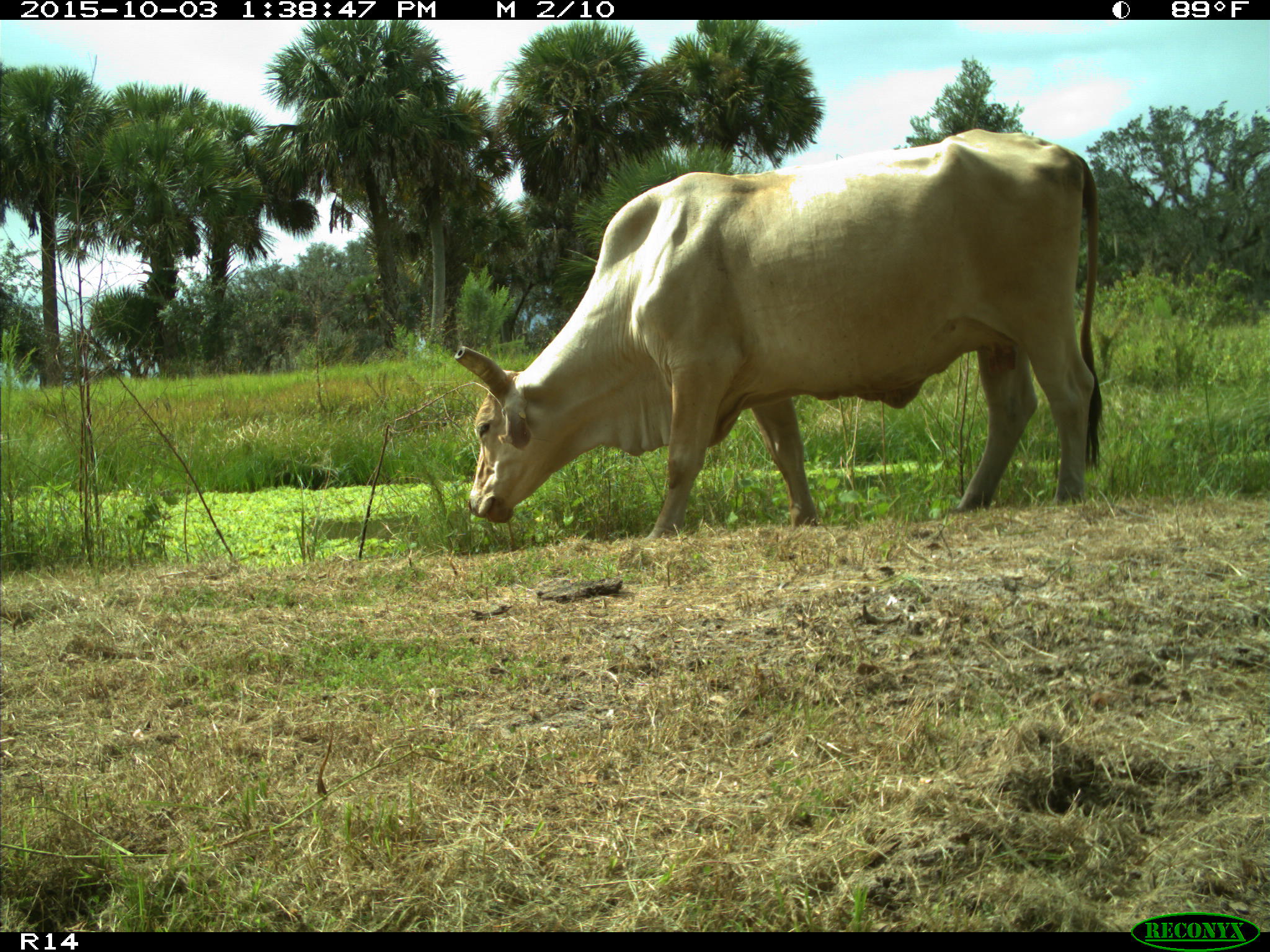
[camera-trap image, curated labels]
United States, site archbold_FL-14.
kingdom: Animalia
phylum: Chordata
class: Mammalia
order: Artiodactyla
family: Bovidae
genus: Bos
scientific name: Bos taurus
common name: domestic cow